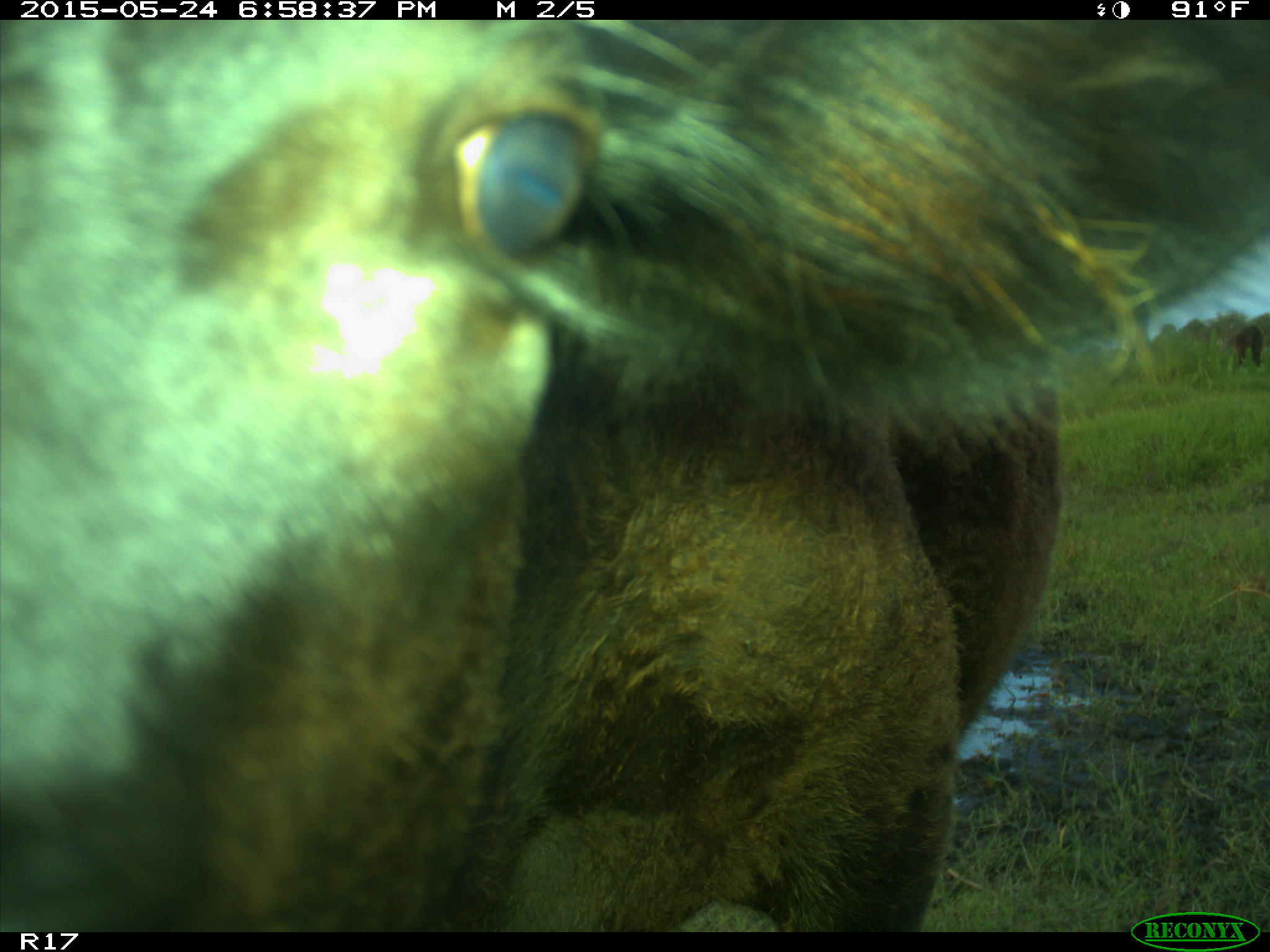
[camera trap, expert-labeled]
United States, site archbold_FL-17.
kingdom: Animalia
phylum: Chordata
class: Mammalia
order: Artiodactyla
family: Bovidae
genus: Bos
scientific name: Bos taurus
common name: domestic cow